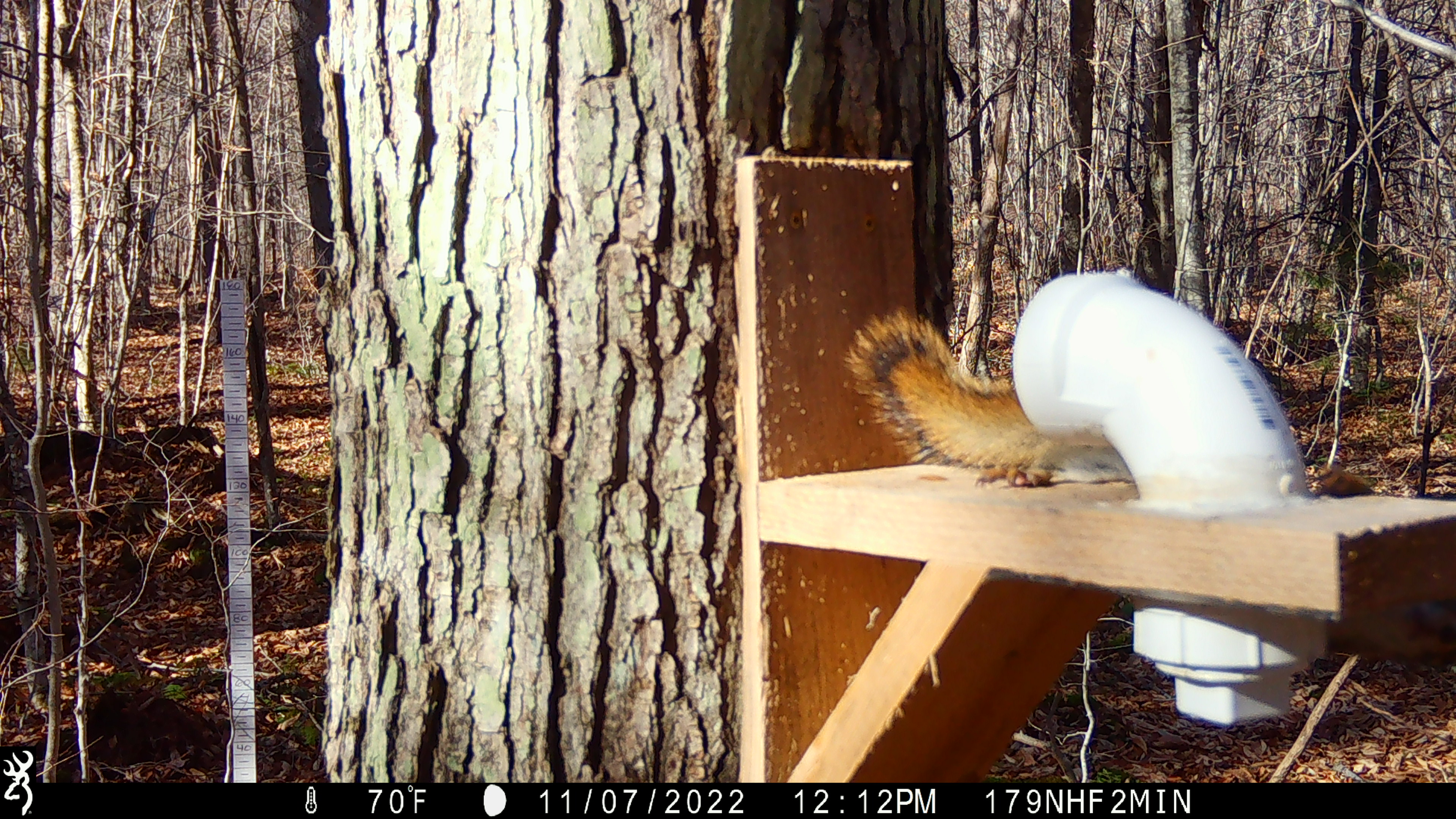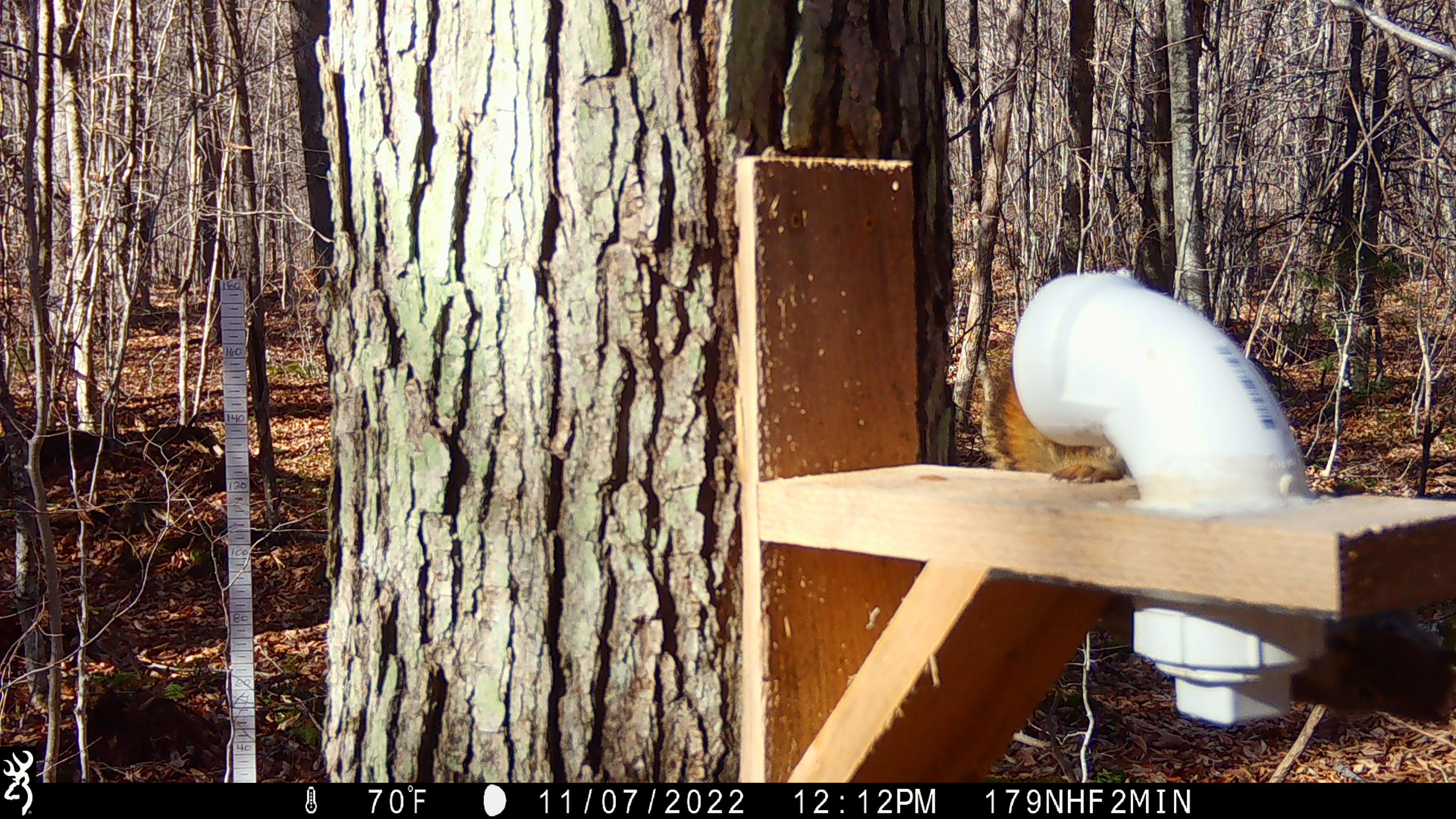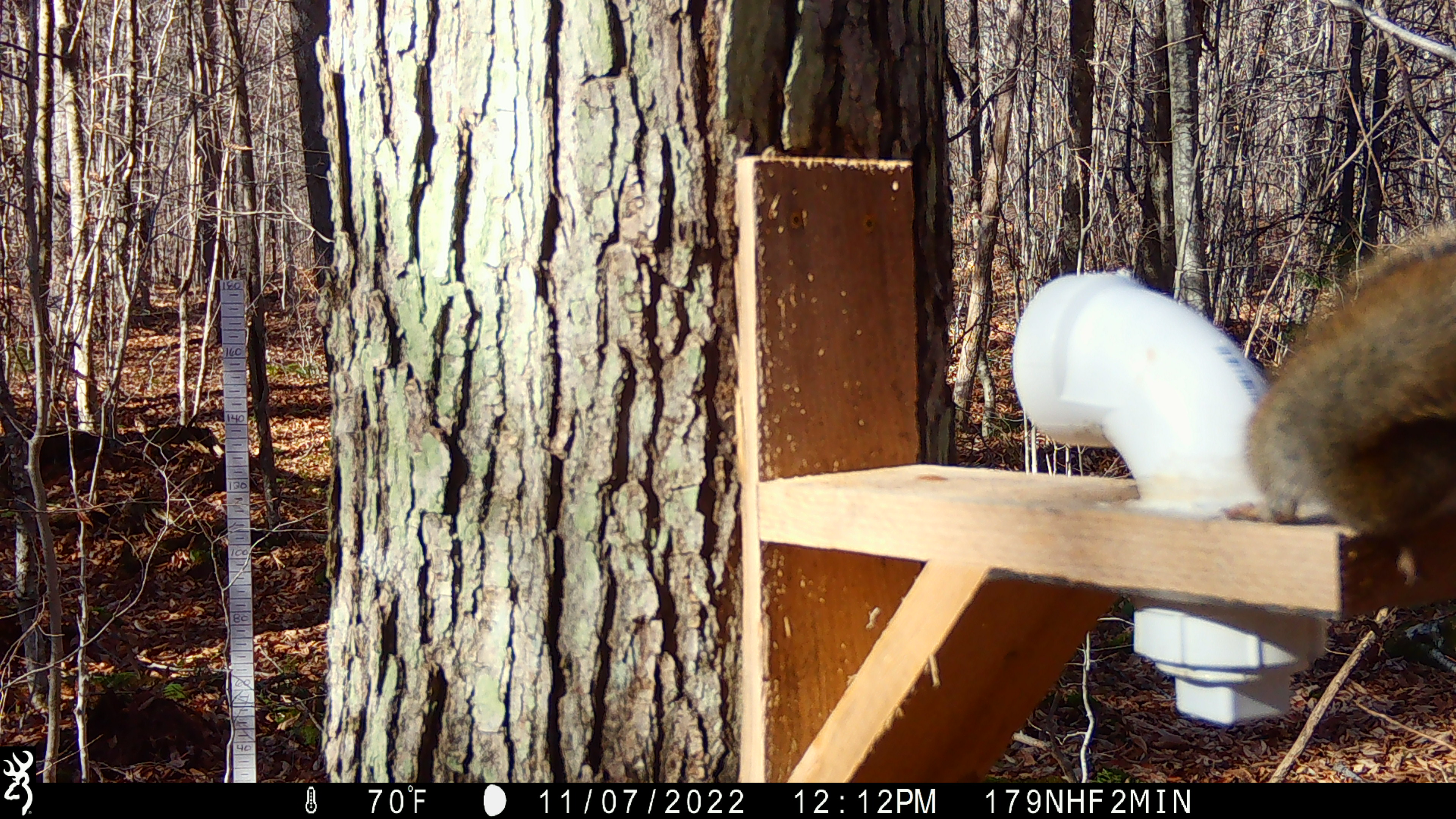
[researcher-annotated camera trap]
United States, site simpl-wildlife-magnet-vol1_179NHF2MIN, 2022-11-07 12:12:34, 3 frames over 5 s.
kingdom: Animalia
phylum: Chordata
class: Mammalia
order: Rodentia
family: Sciuridae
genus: Tamiasciurus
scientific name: Tamiasciurus hudsonicus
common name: red squirrel